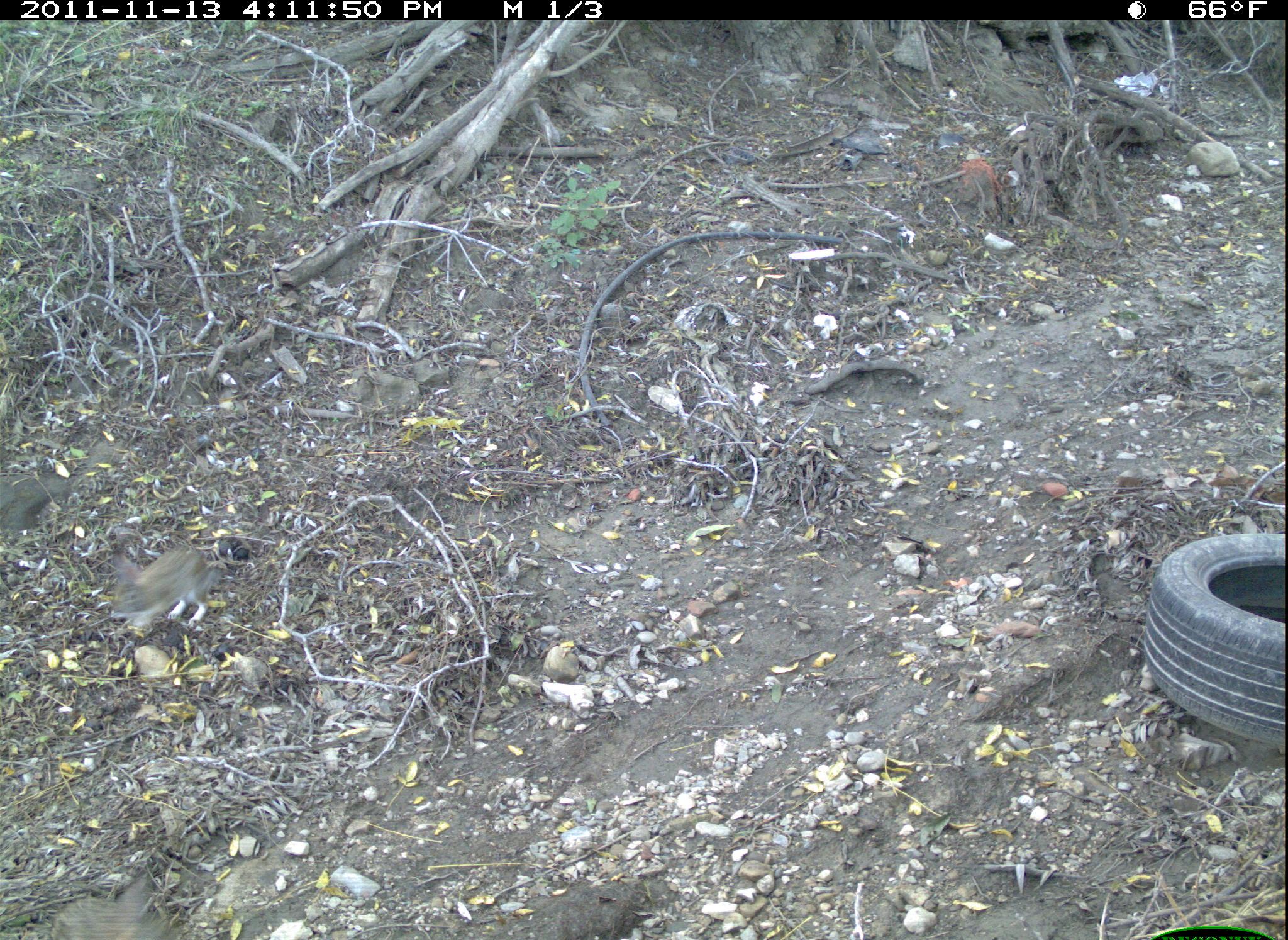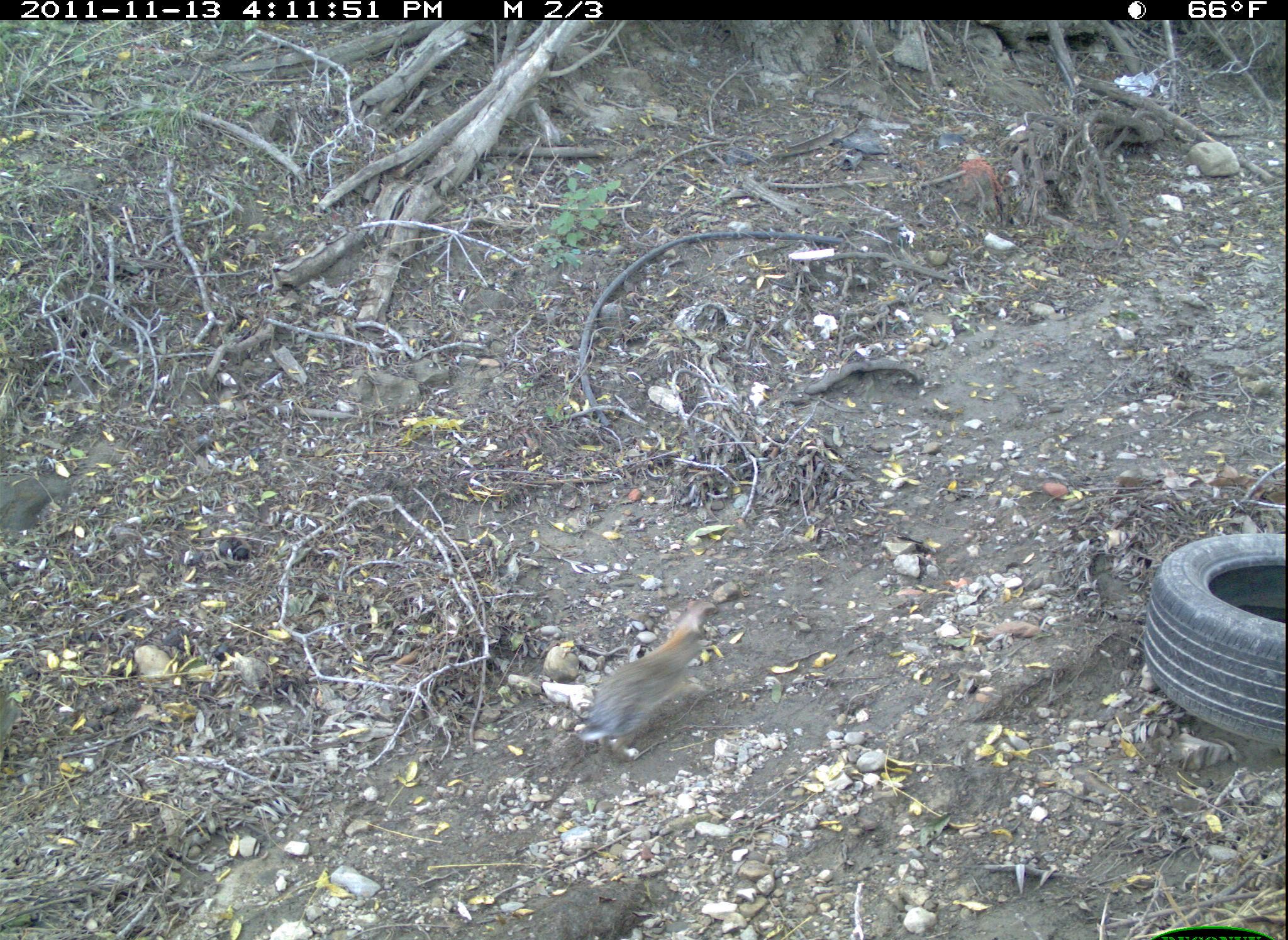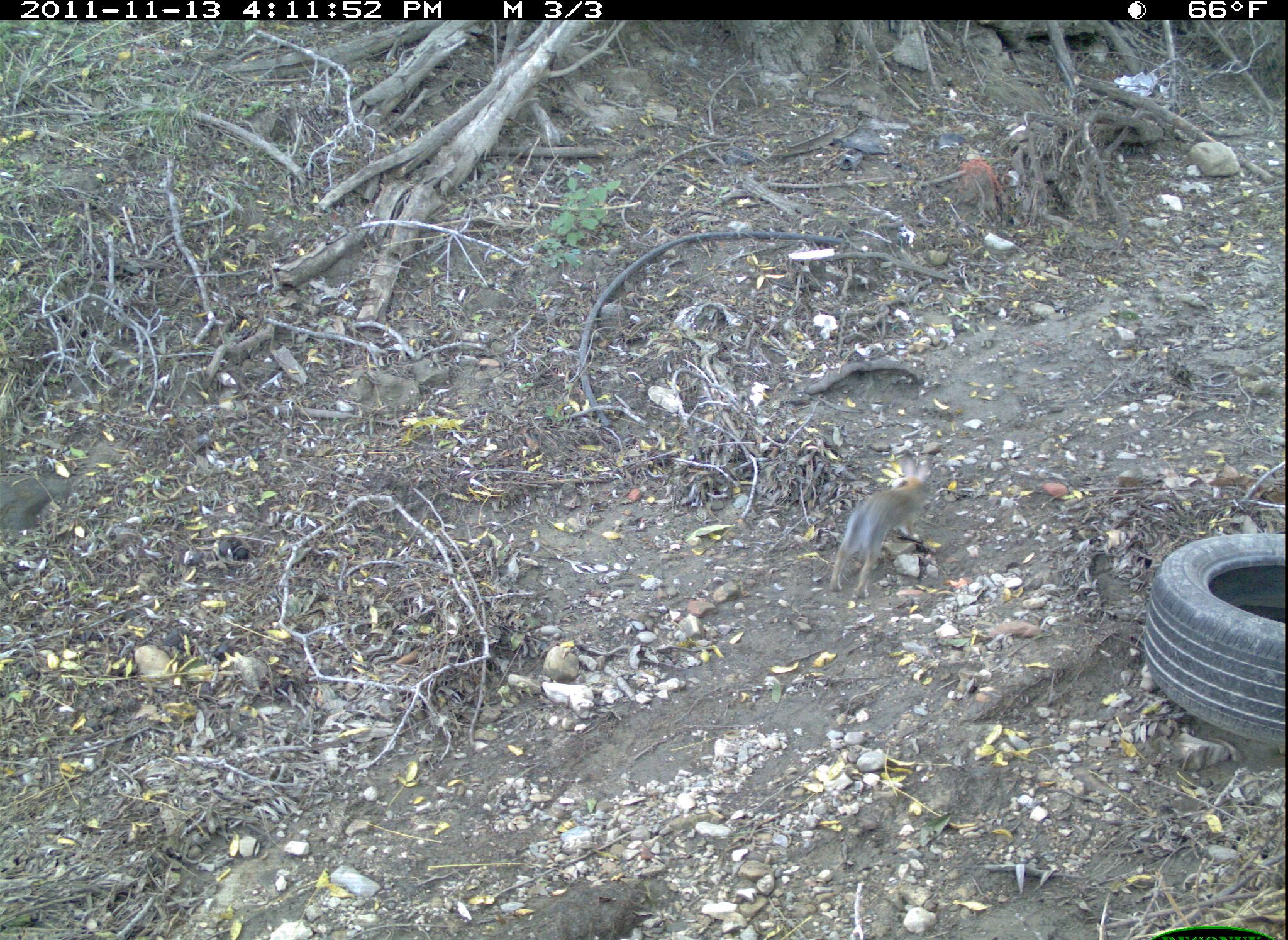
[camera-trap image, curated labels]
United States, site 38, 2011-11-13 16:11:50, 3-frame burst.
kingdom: Animalia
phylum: Chordata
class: Mammalia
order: Lagomorpha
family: Leporidae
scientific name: Leporidae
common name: rabbits and hares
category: rabbit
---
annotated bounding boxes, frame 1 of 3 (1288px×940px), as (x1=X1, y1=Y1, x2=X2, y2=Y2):
rabbit: (x1=98, y1=529, x2=227, y2=648)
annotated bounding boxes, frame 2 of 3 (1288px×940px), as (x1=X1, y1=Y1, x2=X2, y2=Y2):
rabbit: (x1=565, y1=594, x2=733, y2=772)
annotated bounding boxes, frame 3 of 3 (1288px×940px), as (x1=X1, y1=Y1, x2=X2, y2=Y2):
rabbit: (x1=810, y1=459, x2=961, y2=602)